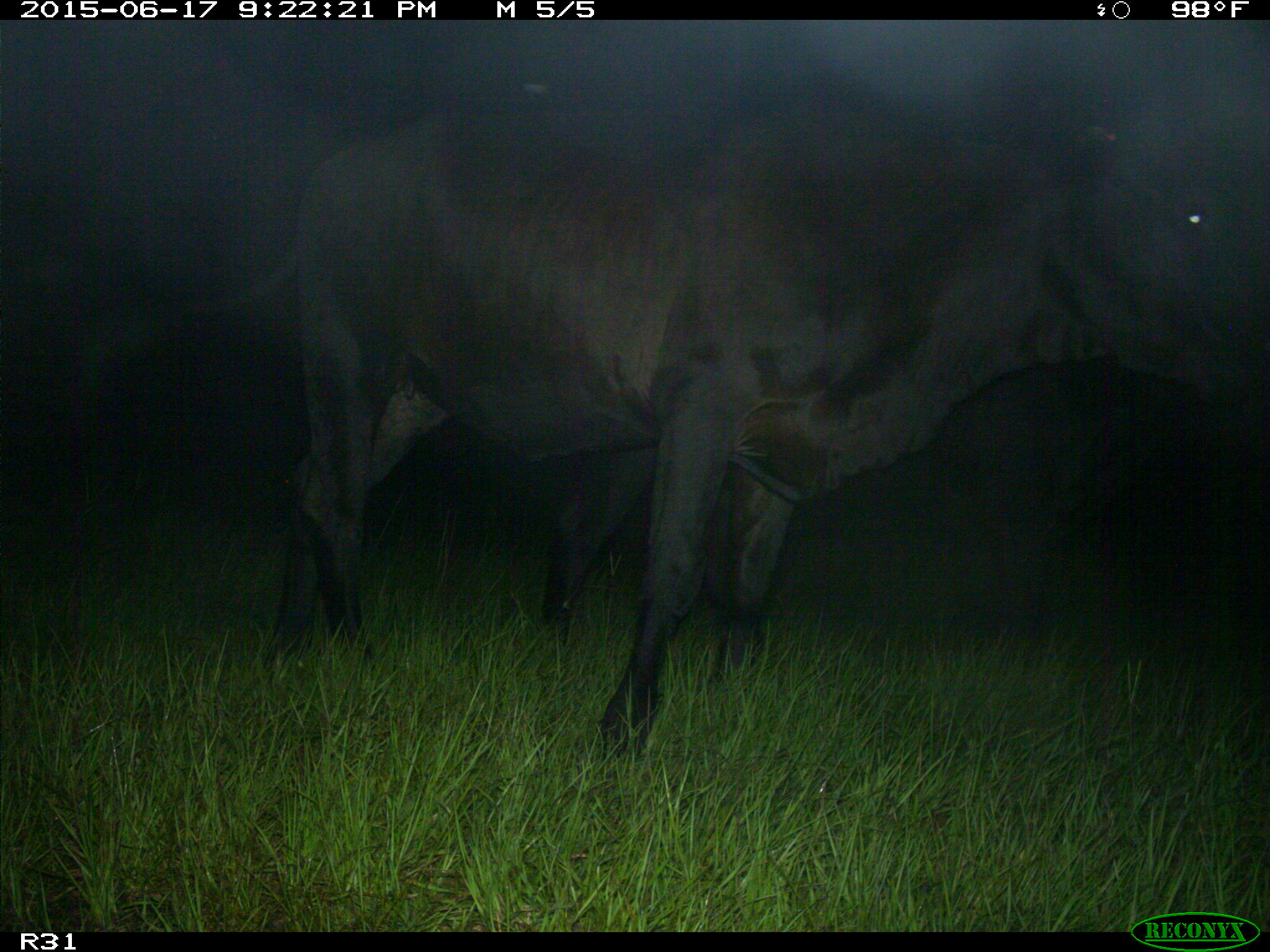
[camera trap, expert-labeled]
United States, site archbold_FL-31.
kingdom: Animalia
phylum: Chordata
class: Mammalia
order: Artiodactyla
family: Bovidae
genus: Bos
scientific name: Bos taurus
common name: domestic cow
Bos taurus (domestic cow).